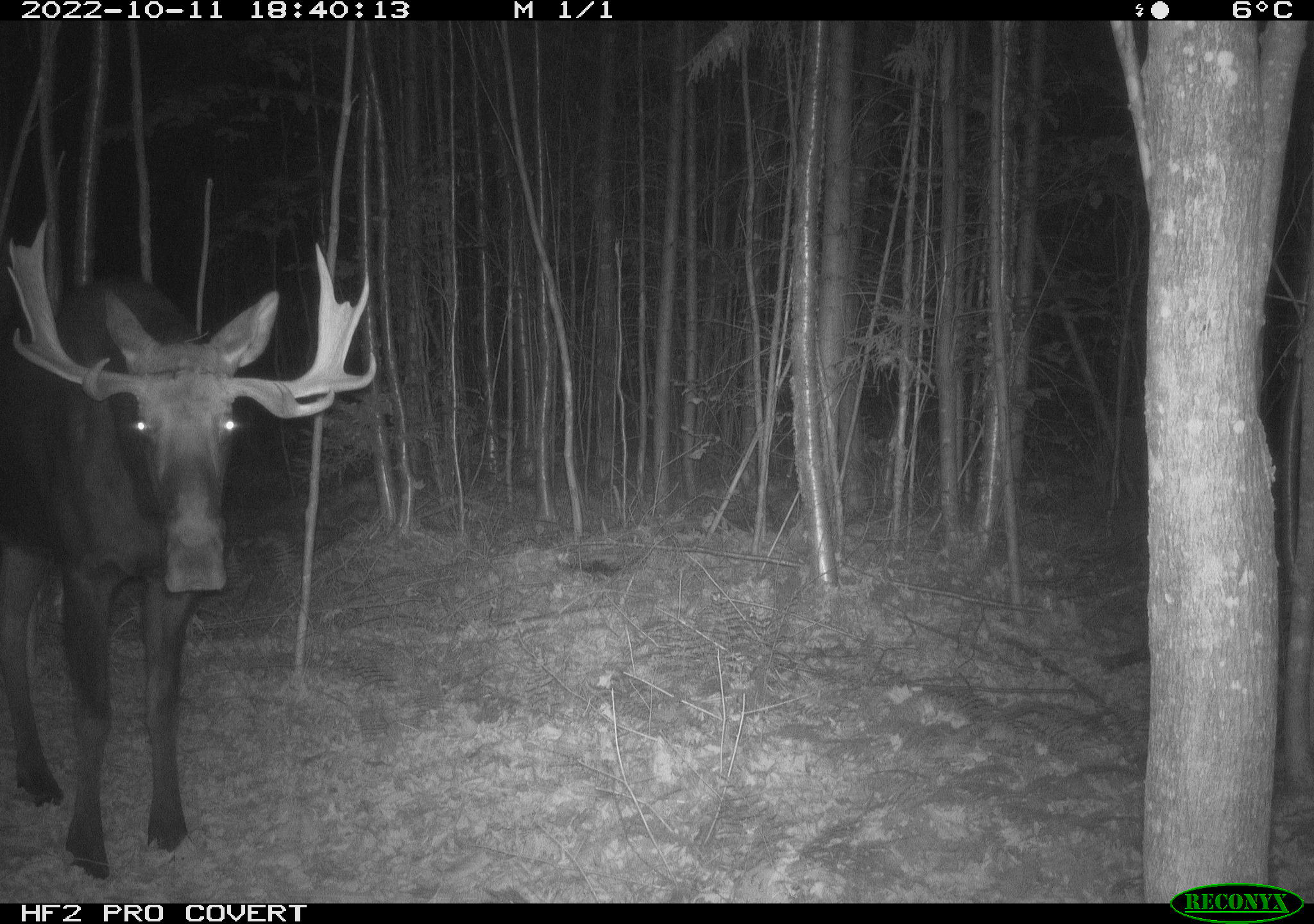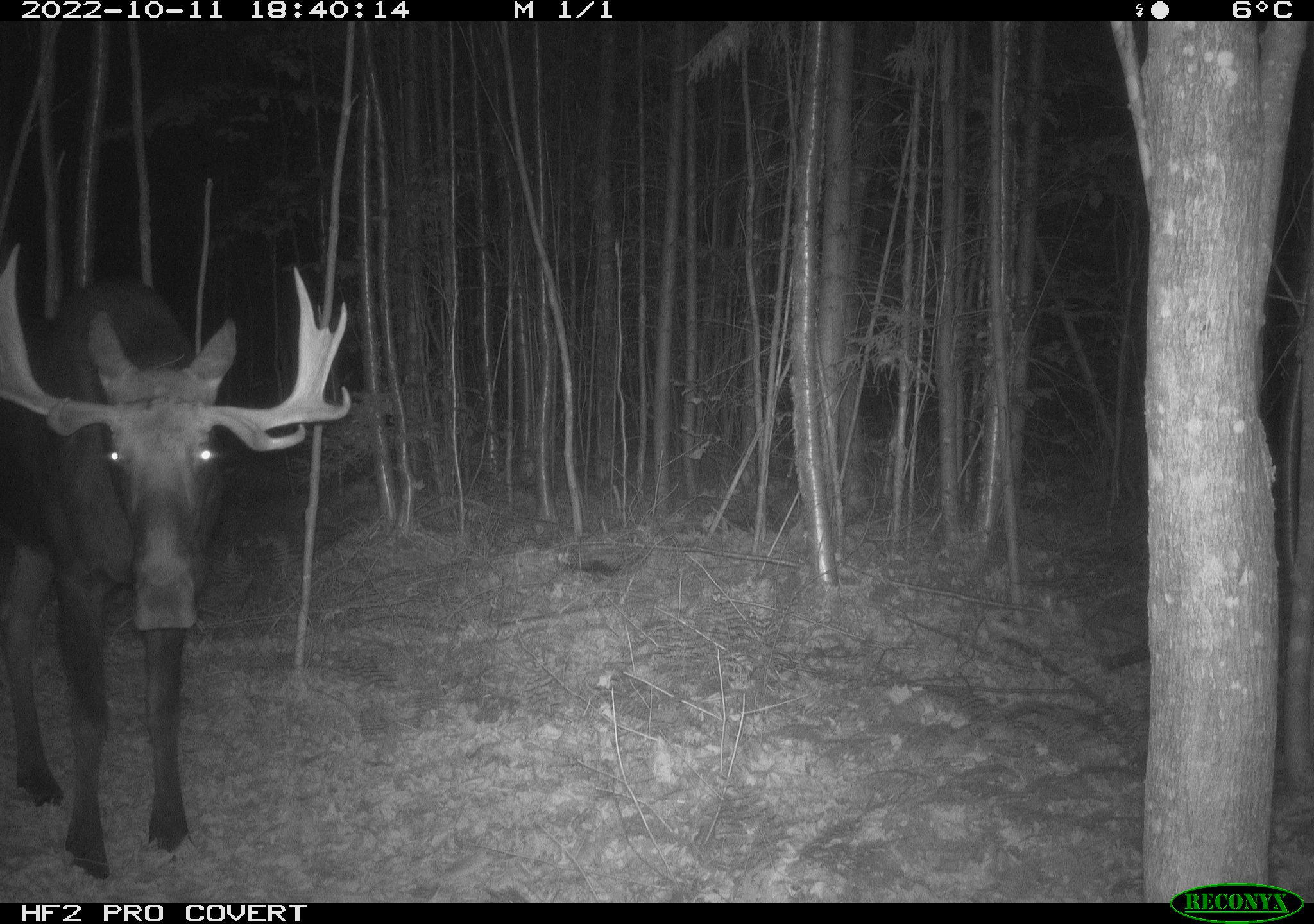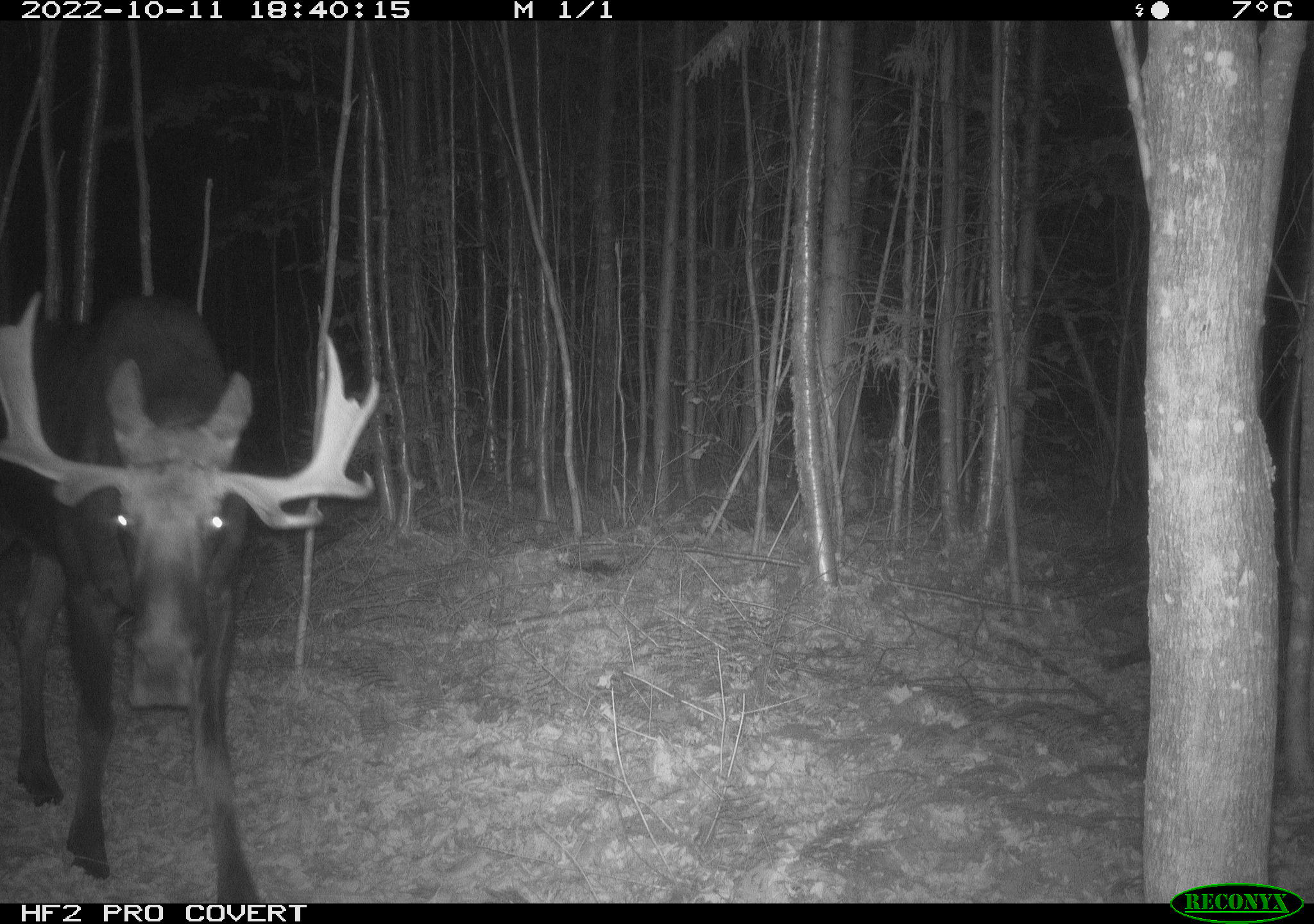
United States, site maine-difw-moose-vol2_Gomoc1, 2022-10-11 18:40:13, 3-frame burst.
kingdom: Animalia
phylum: Chordata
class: Mammalia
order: Artiodactyla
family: Cervidae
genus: Alces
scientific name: Alces alces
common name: moose